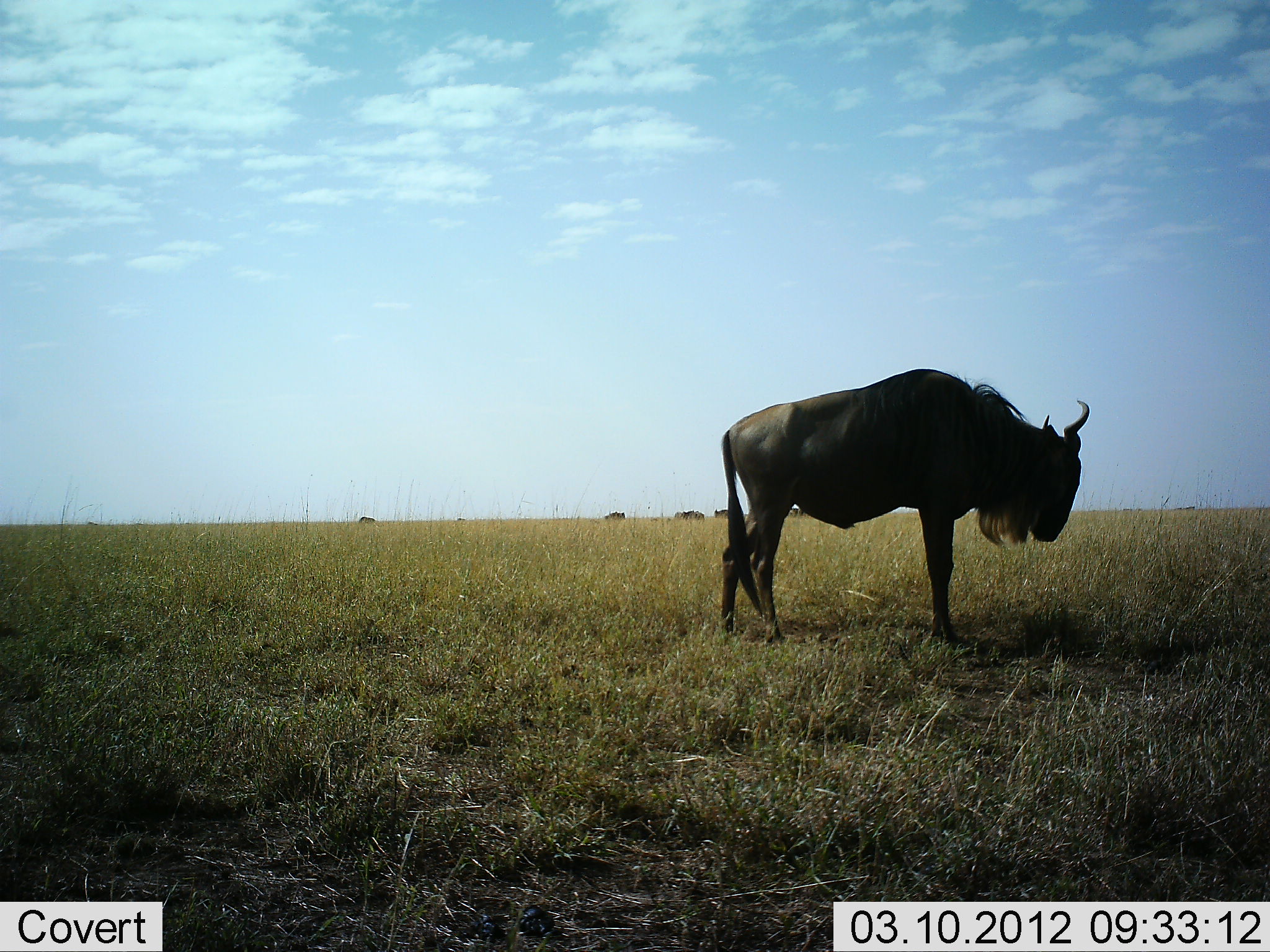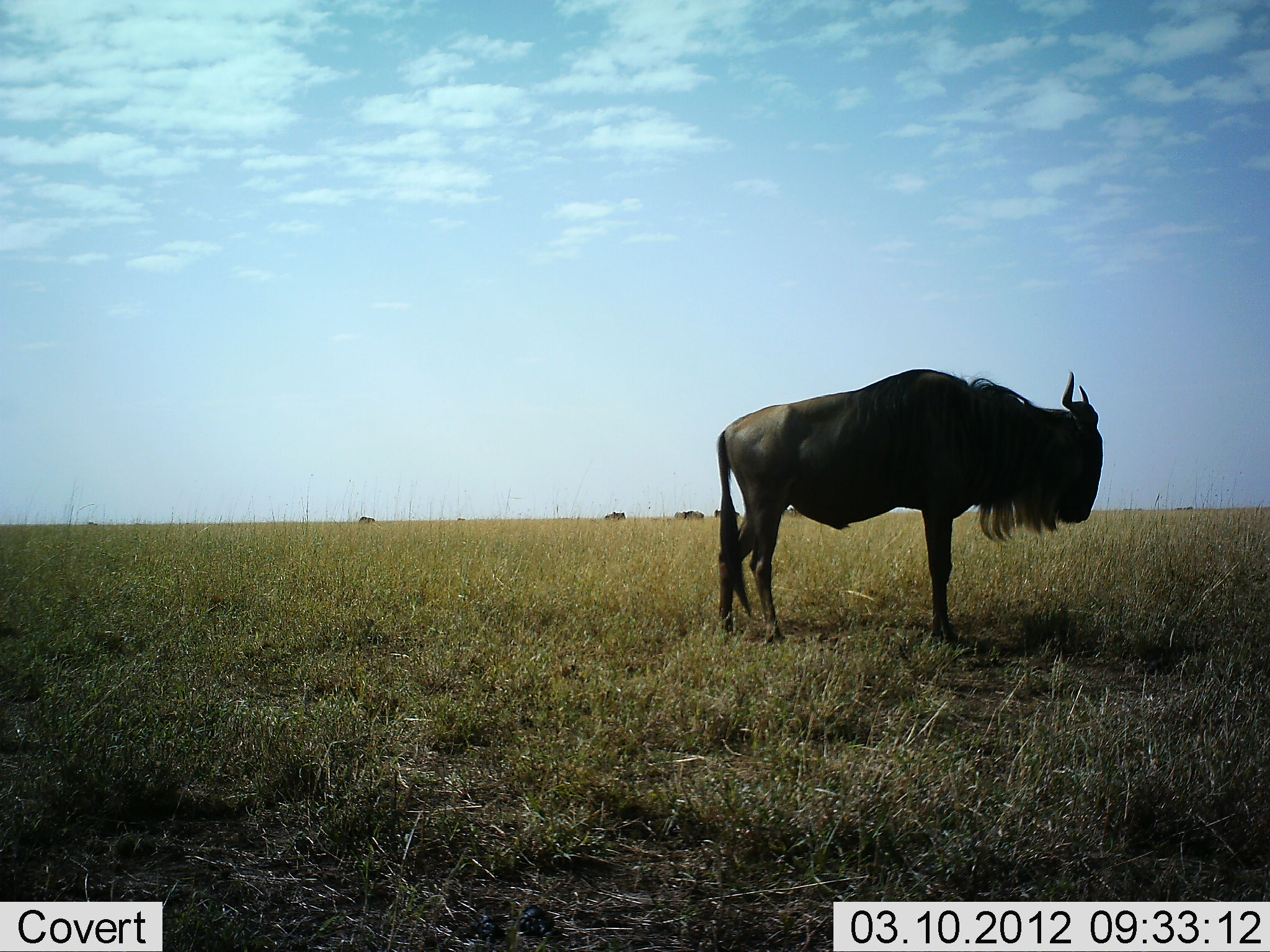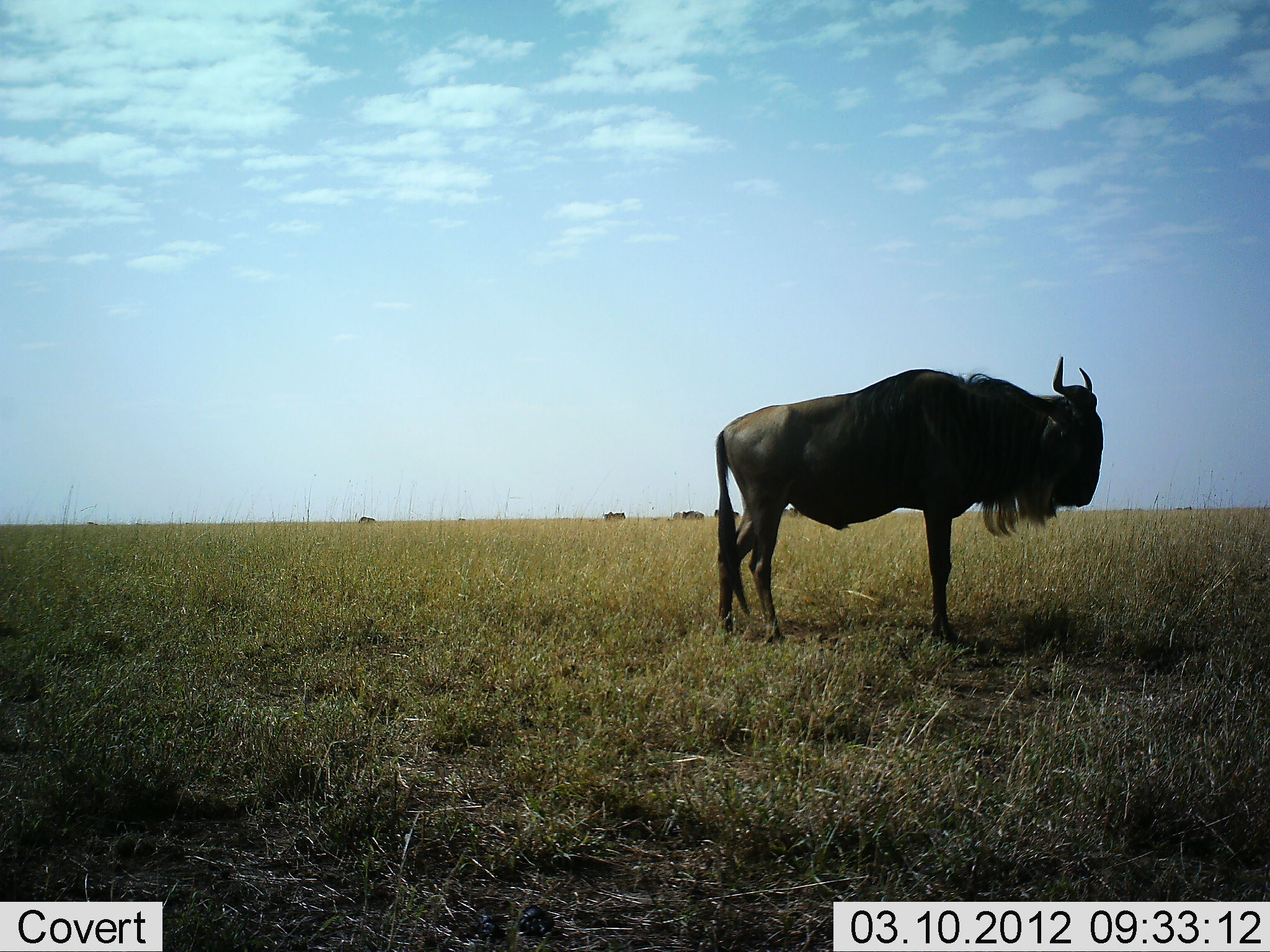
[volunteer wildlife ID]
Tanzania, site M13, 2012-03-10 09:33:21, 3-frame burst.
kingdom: Animalia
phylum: Chordata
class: Mammalia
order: Artiodactyla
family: Bovidae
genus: Connochaetes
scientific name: Connochaetes taurinus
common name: blue wildebeest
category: wildebeest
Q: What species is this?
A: Wildebeest (blue wildebeest) (Connochaetes taurinus).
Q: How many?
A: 4.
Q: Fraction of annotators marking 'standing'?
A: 100%.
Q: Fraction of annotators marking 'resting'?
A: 0%.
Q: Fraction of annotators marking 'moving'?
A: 7%.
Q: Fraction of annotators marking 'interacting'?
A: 0%.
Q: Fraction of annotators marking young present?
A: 0%.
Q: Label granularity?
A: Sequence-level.